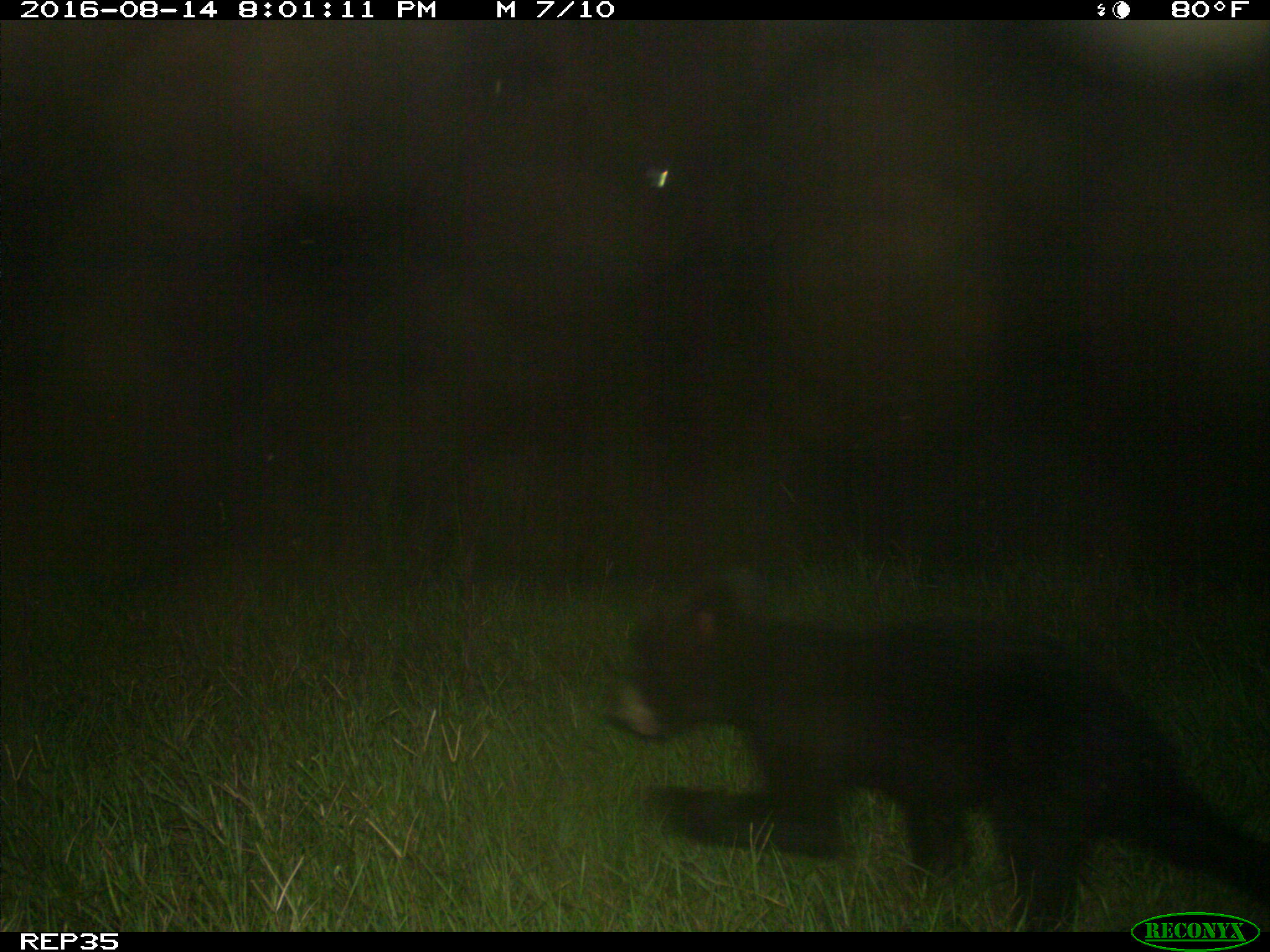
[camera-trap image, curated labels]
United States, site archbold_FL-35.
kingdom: Animalia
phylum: Chordata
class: Mammalia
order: Carnivora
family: Ursidae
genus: Ursus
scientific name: Ursus americanus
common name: american black bear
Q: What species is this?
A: Ursus americanus (american black bear).